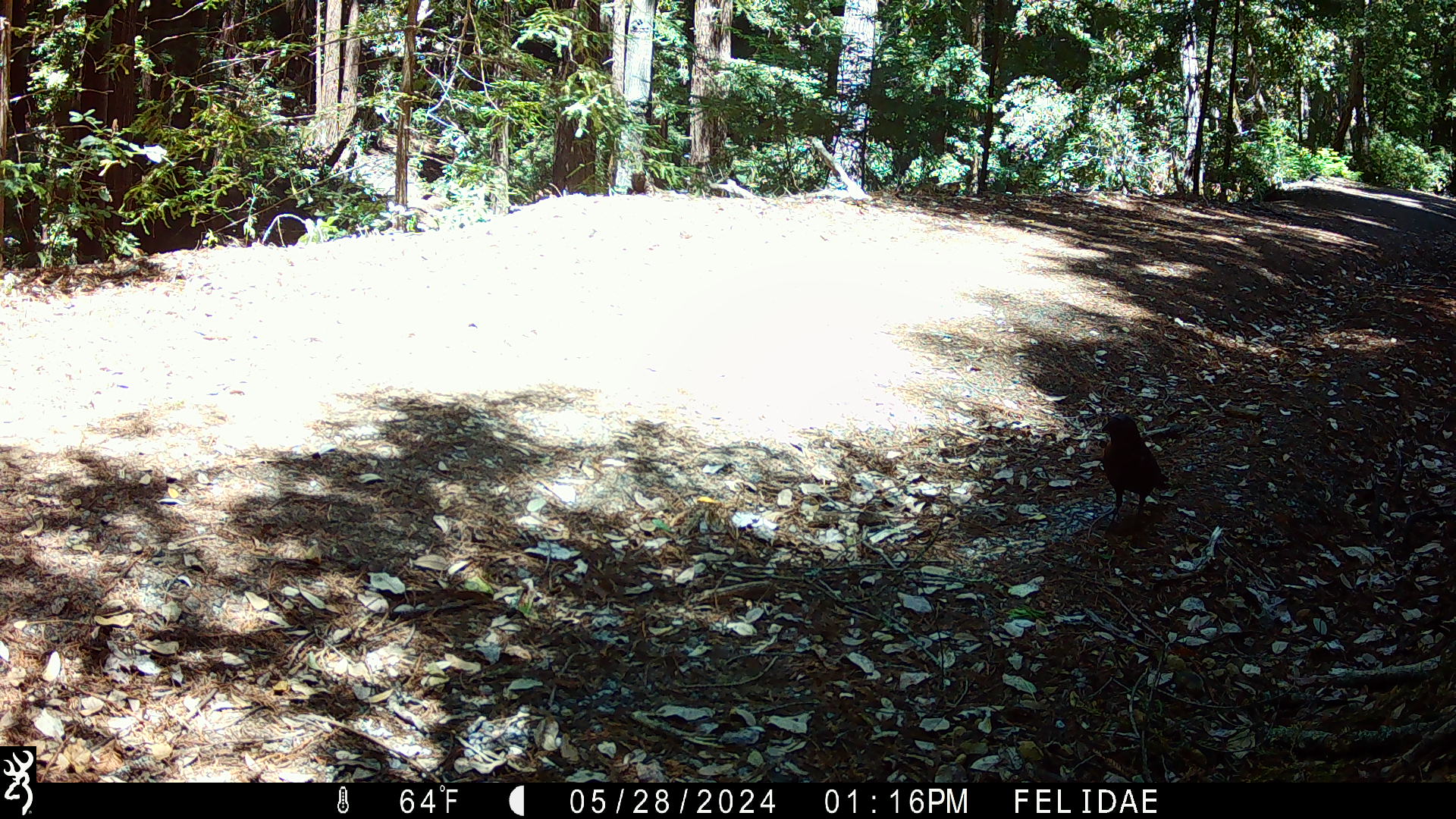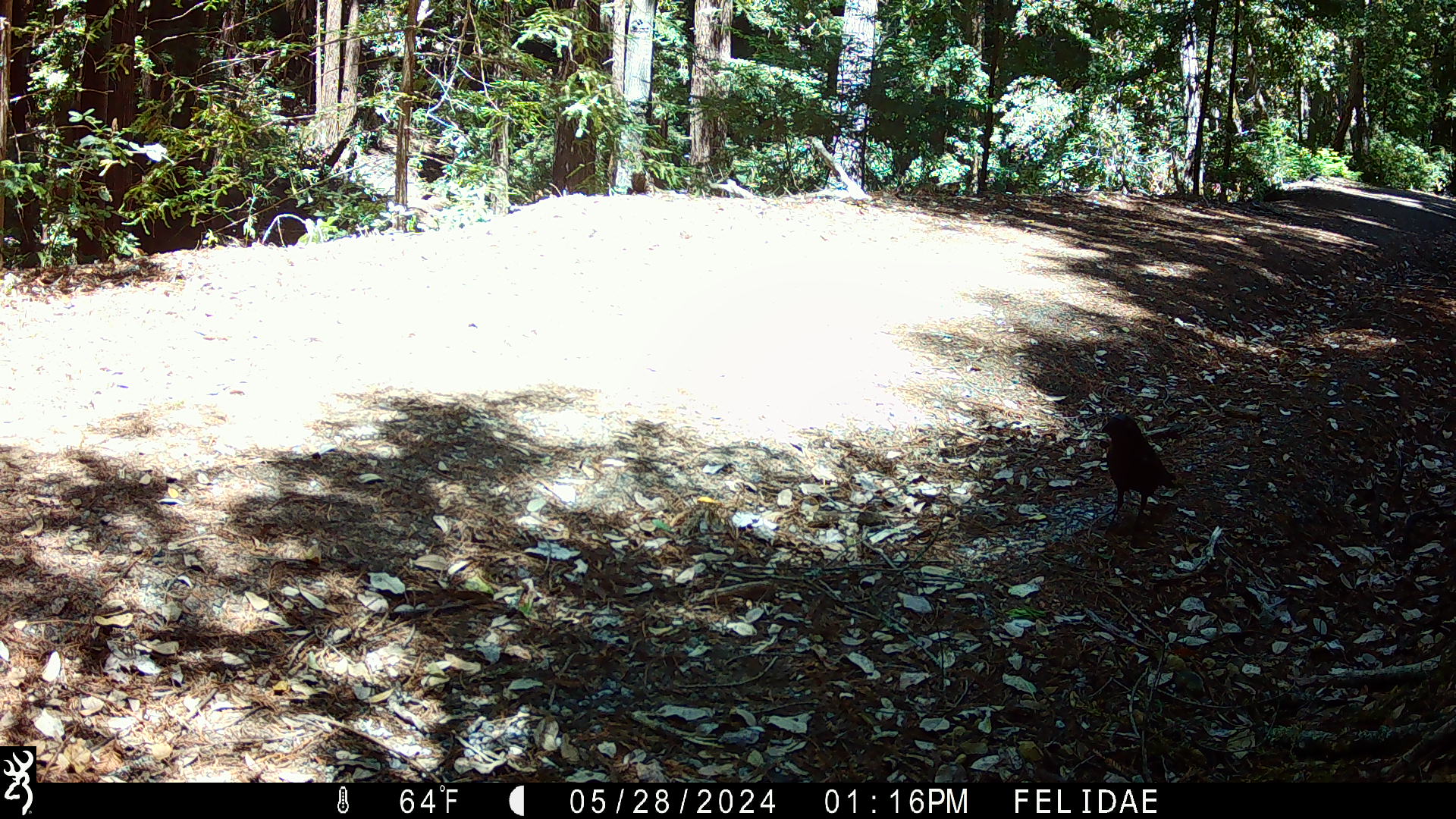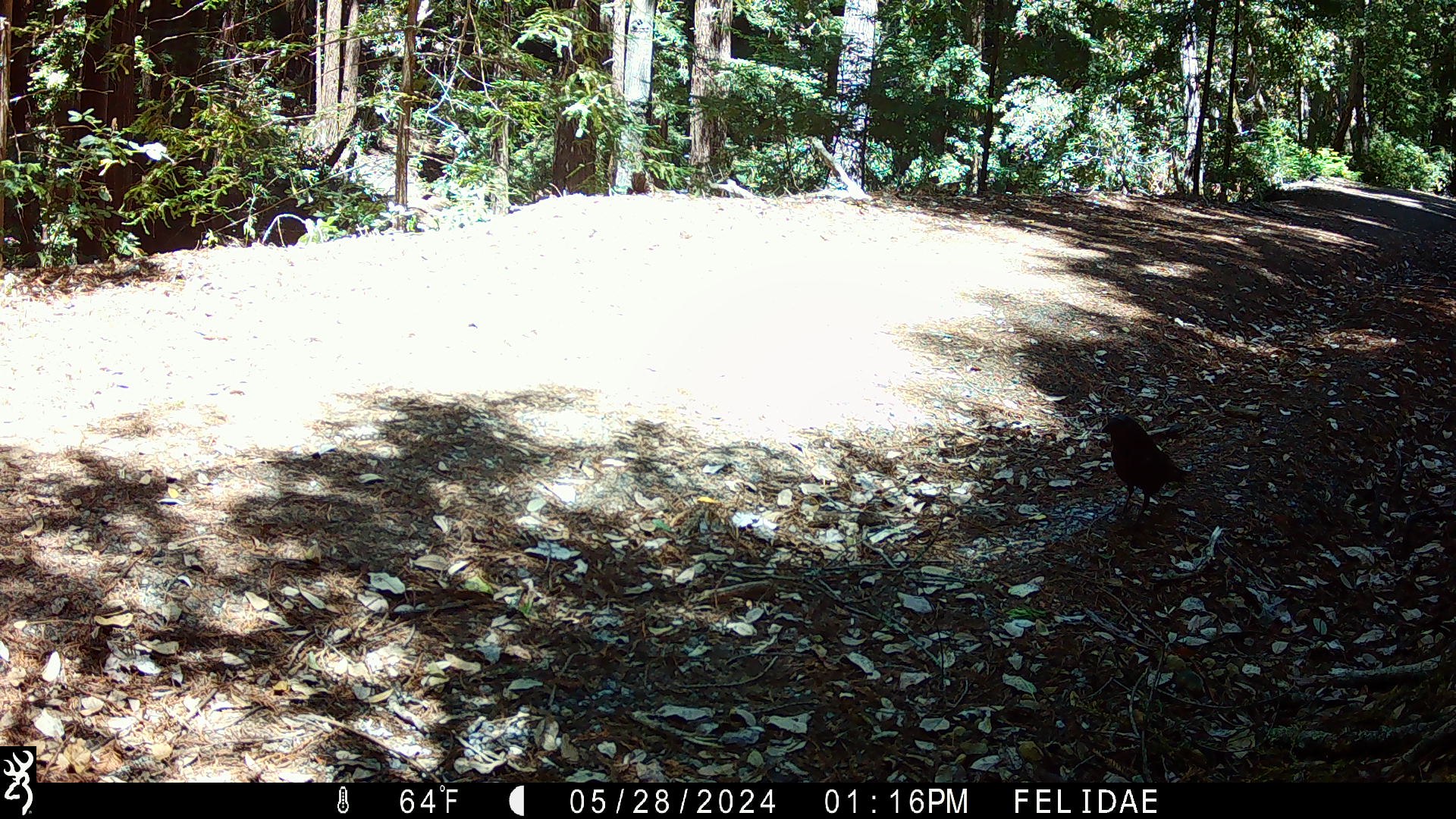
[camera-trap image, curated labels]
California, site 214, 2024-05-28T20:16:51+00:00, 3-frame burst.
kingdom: Animalia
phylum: Chordata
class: Aves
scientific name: Aves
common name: bird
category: unknown bird